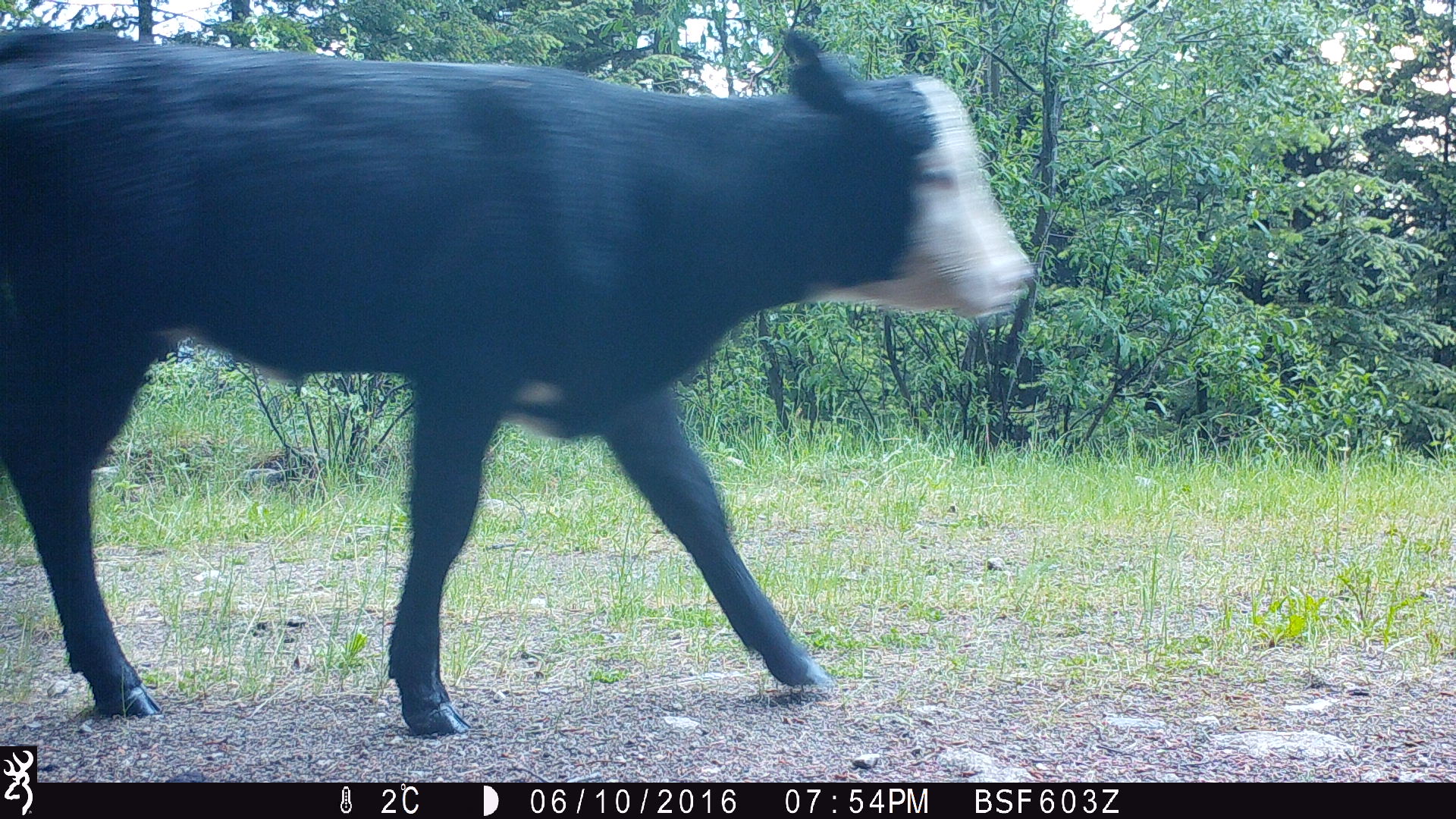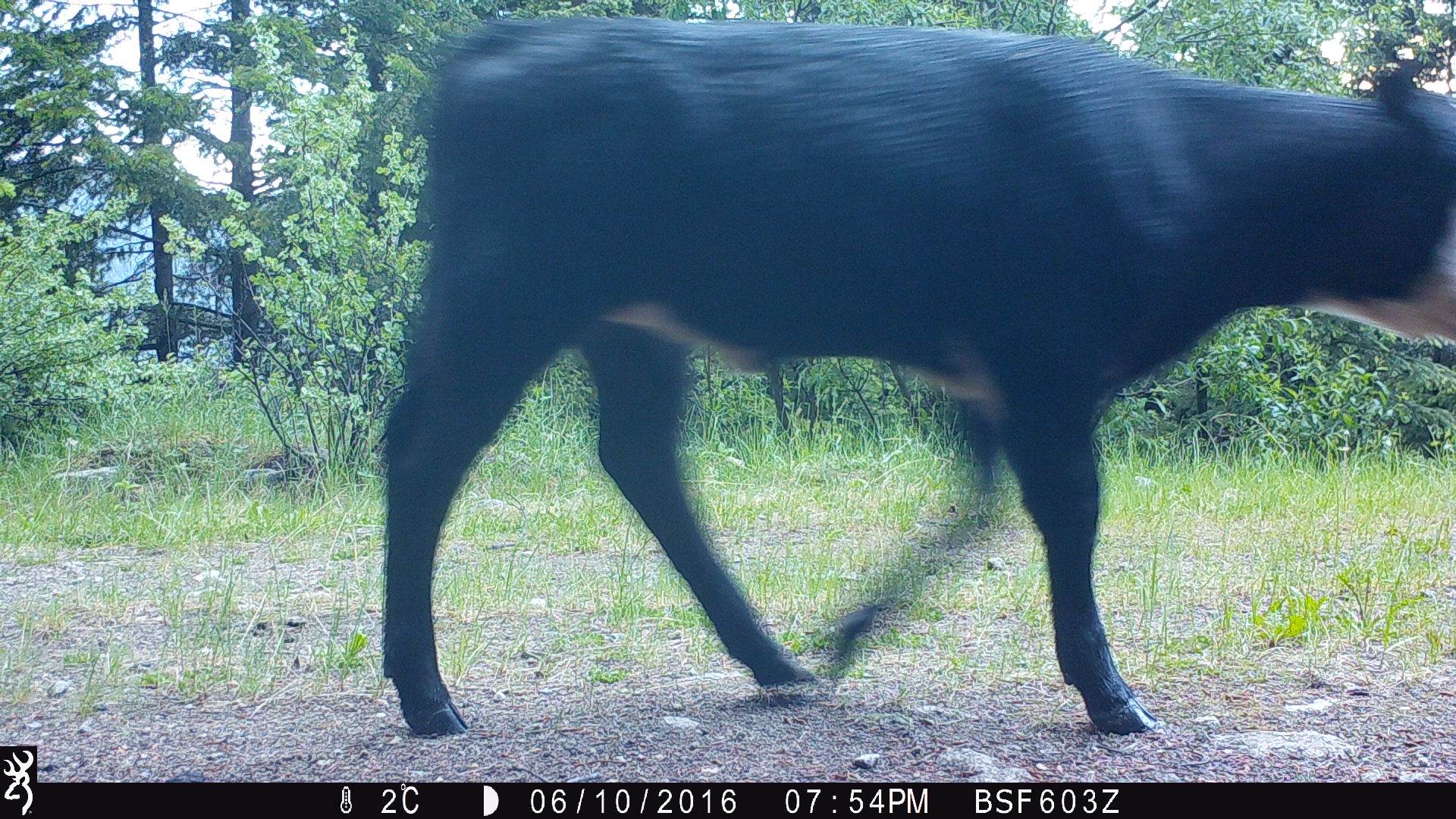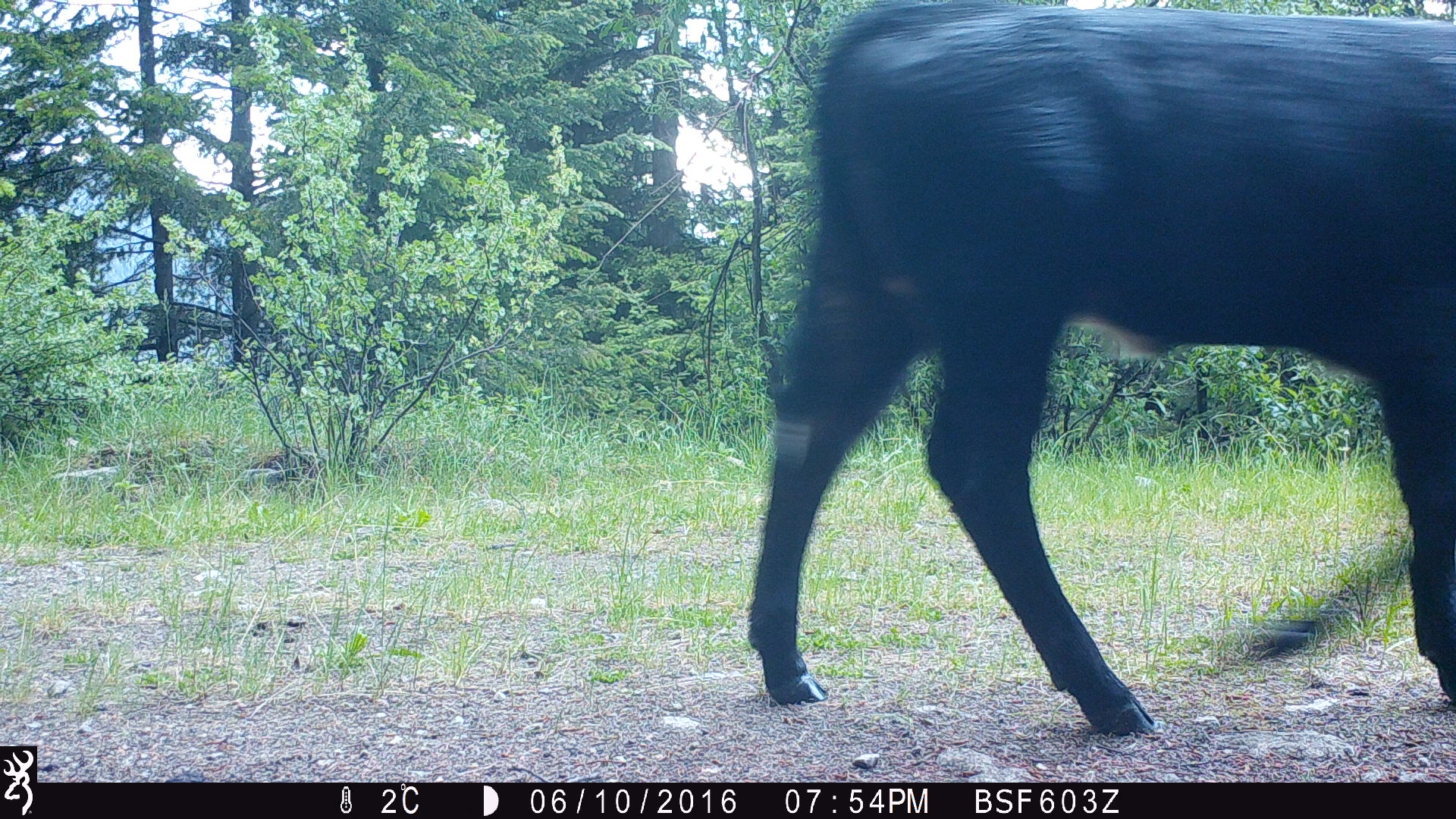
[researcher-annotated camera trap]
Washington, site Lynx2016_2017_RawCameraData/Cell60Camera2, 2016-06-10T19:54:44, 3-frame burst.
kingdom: Animalia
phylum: Chordata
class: Mammalia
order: Artiodactyla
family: Bovidae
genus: Bos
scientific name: Bos taurus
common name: domestic cattle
Domestic cattle (Bos taurus). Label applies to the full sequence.